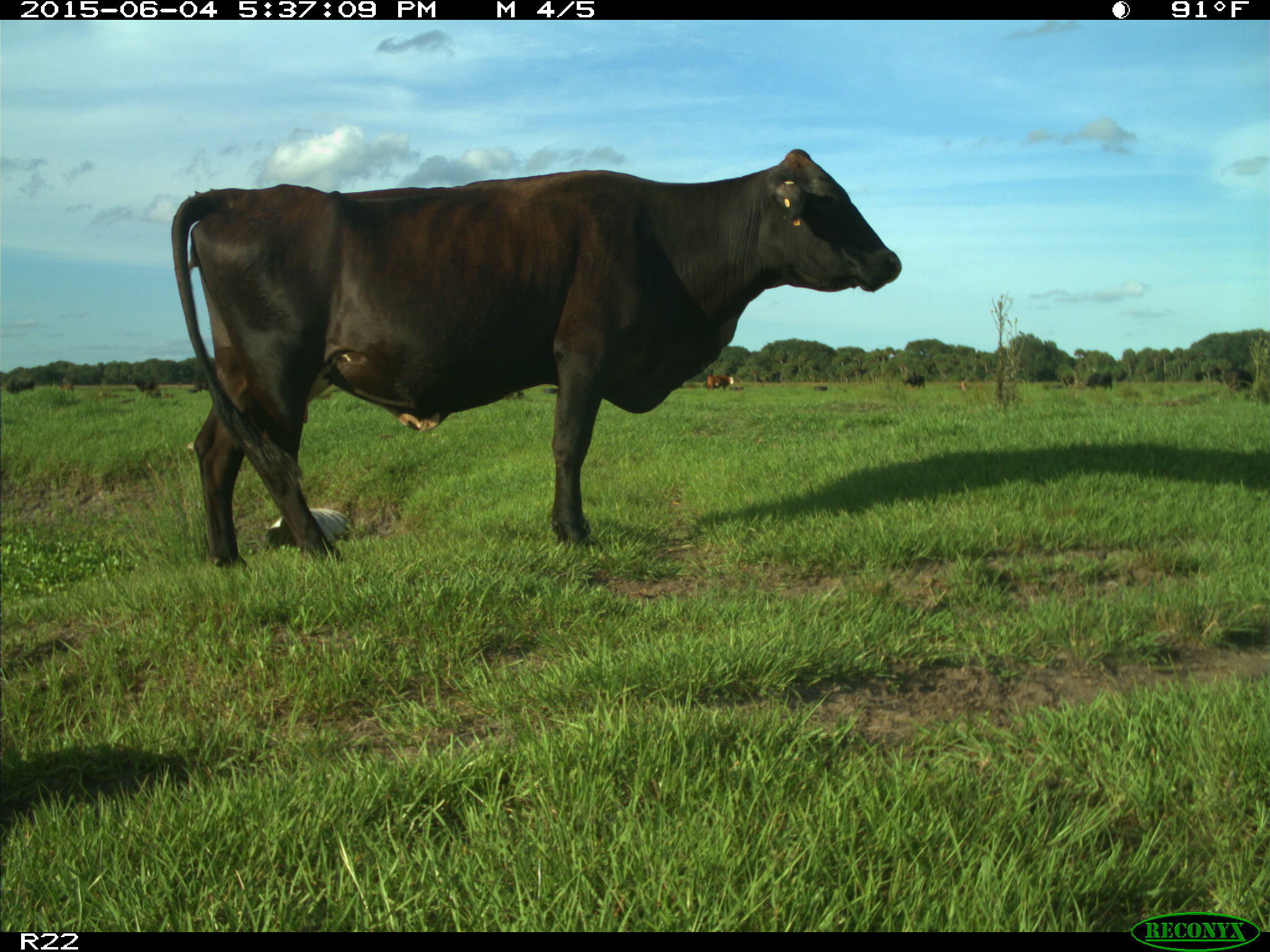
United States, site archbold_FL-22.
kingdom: Animalia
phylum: Chordata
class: Mammalia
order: Artiodactyla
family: Bovidae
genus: Bos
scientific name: Bos taurus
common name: domestic cow